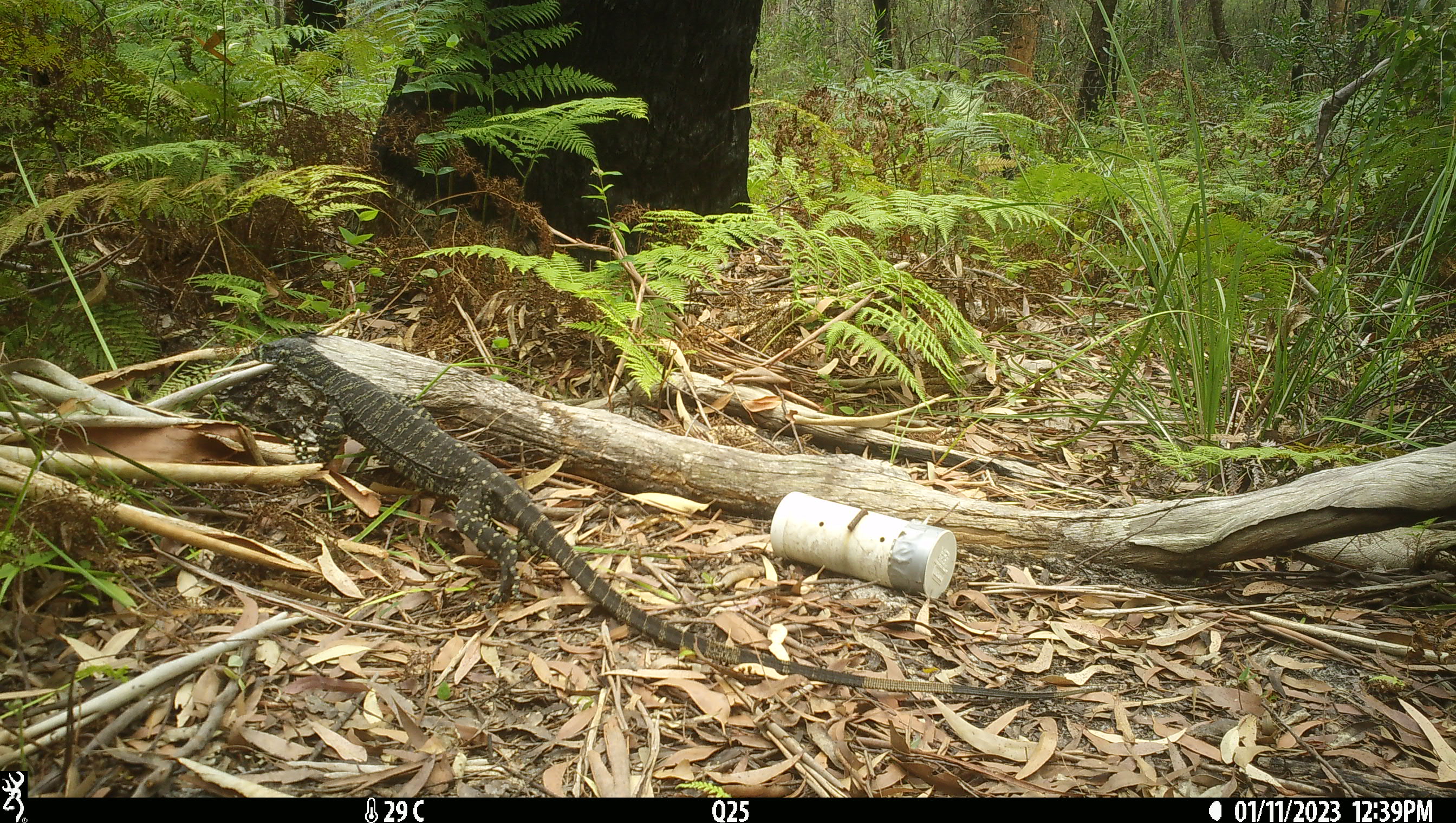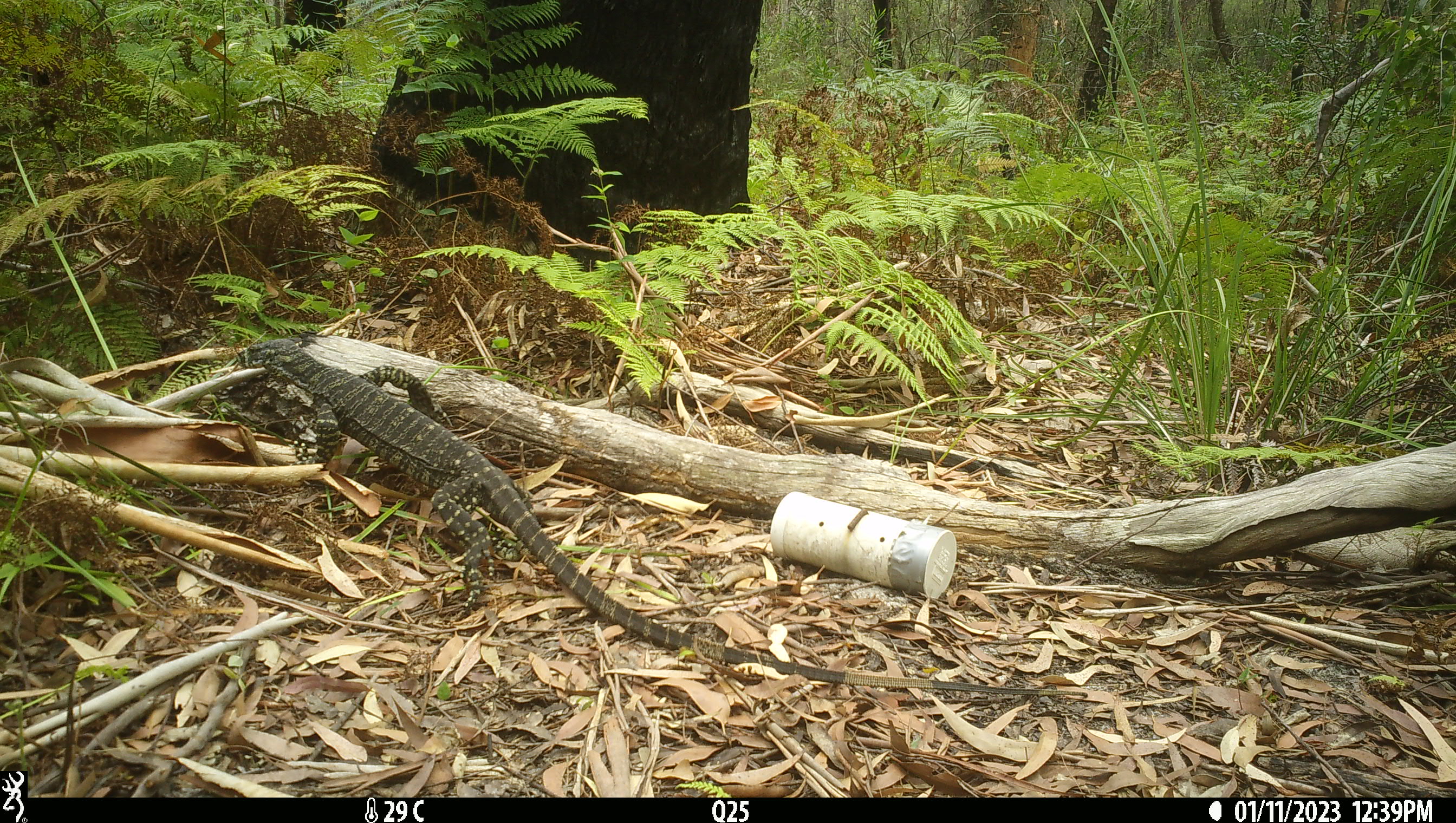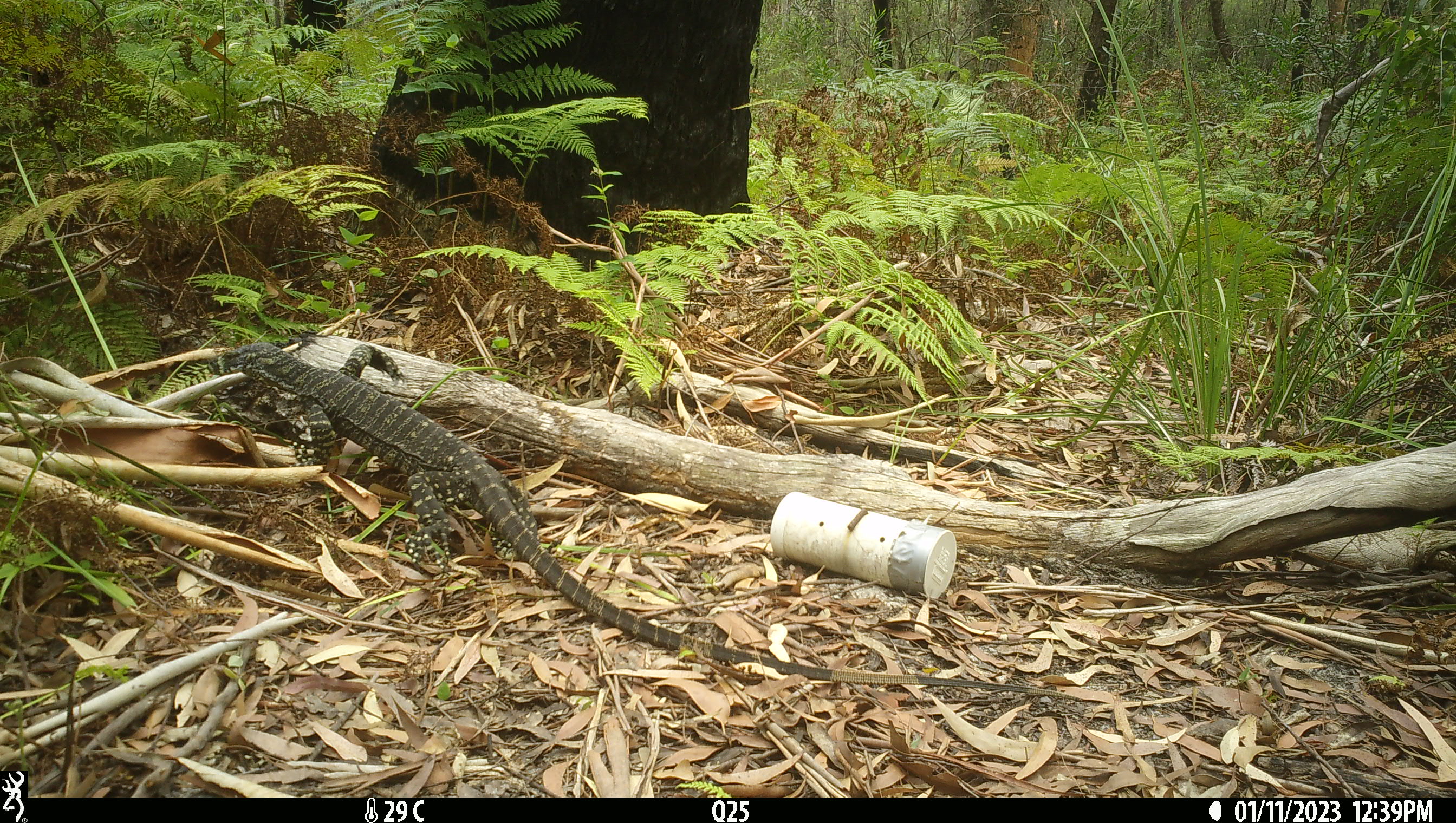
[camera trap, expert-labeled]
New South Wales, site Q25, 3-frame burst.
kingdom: Animalia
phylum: Chordata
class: Reptilia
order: Squamata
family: Varanidae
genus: Varanus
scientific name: Varanus varius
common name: lace monitor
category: goanna